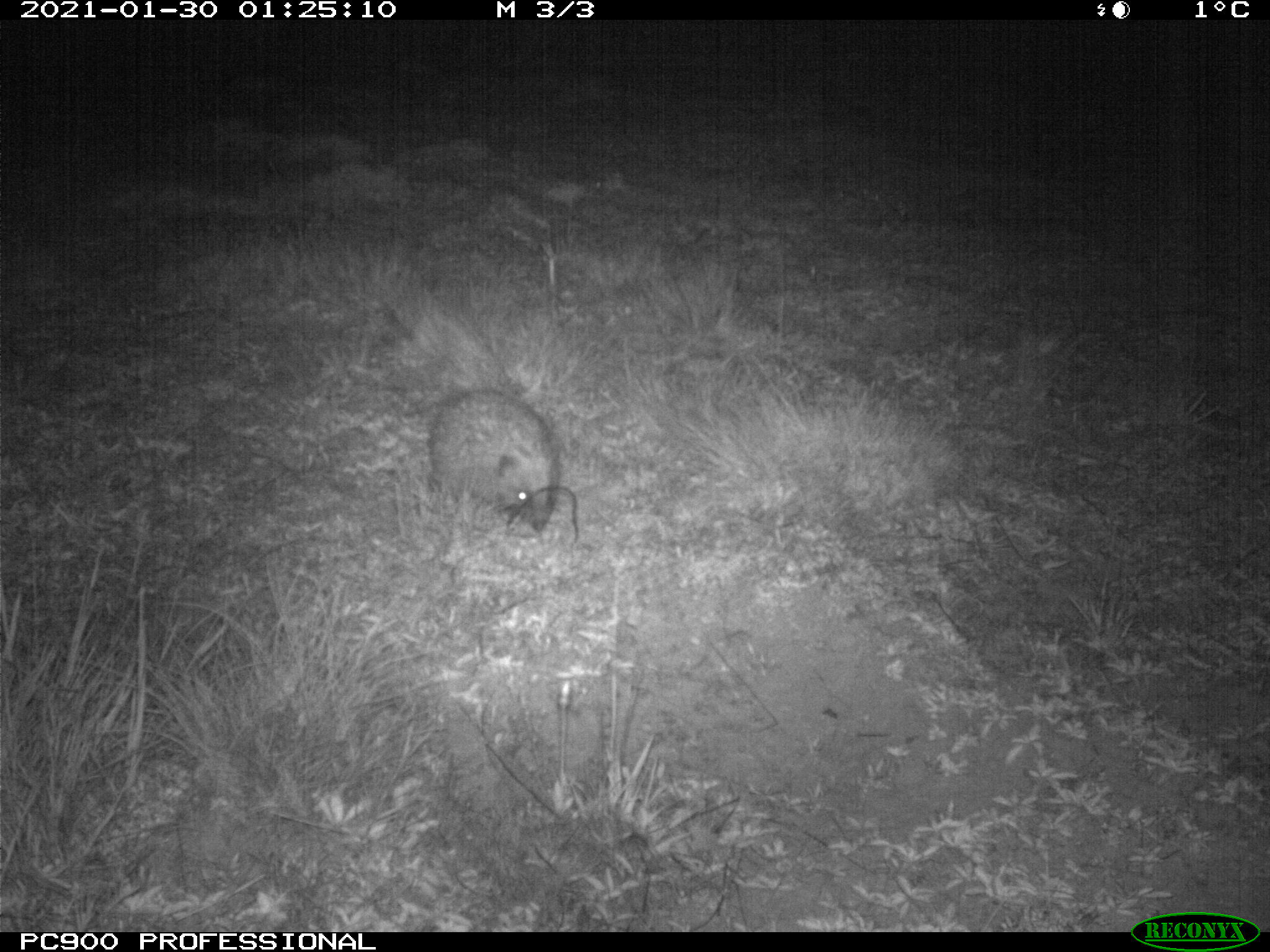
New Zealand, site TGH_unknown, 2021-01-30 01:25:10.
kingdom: Animalia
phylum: Chordata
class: Mammalia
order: Eulipotyphla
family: Erinaceidae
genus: Erinaceus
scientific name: Erinaceus europaeus europaeus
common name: european hedgehog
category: hedgehog